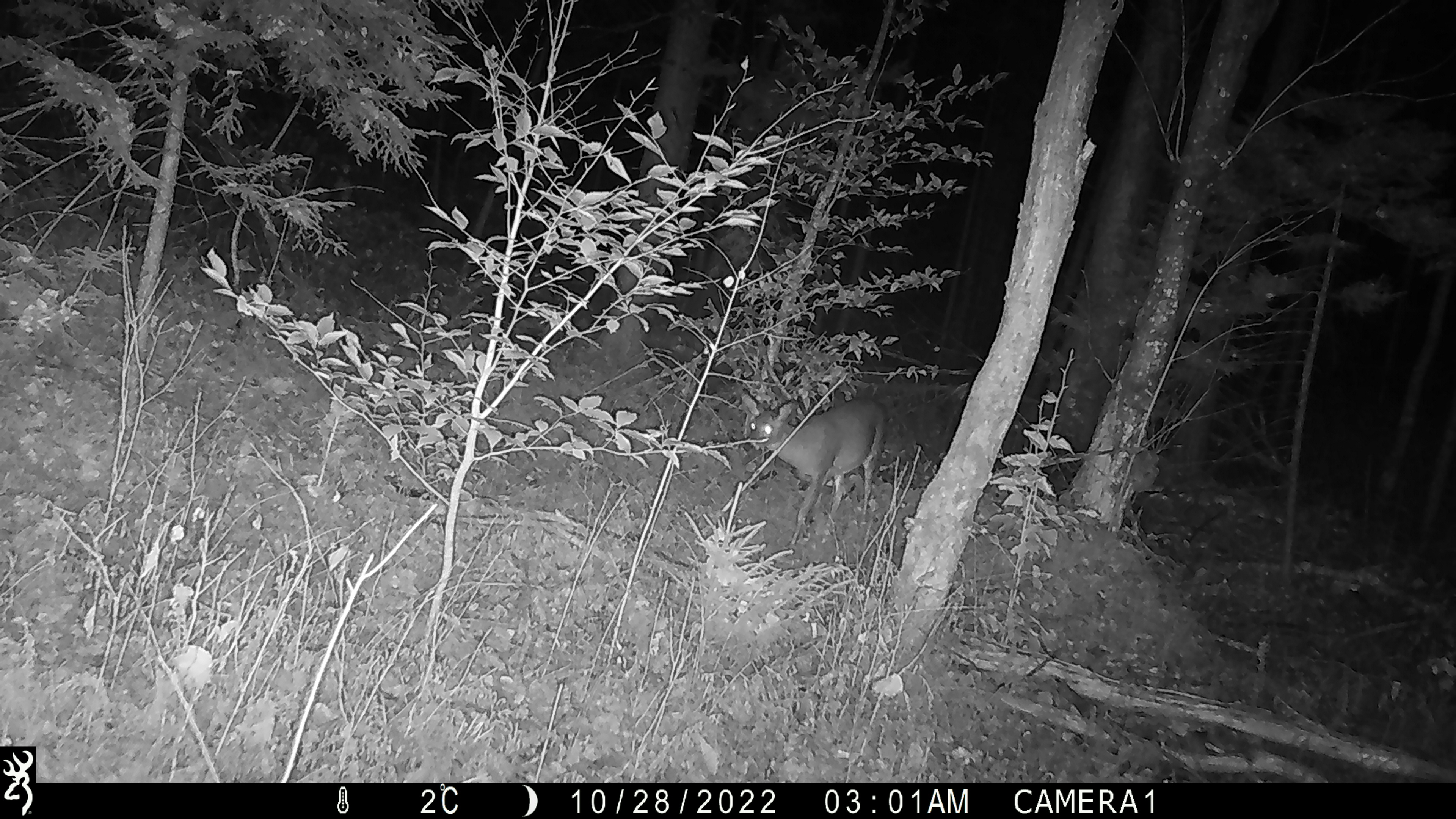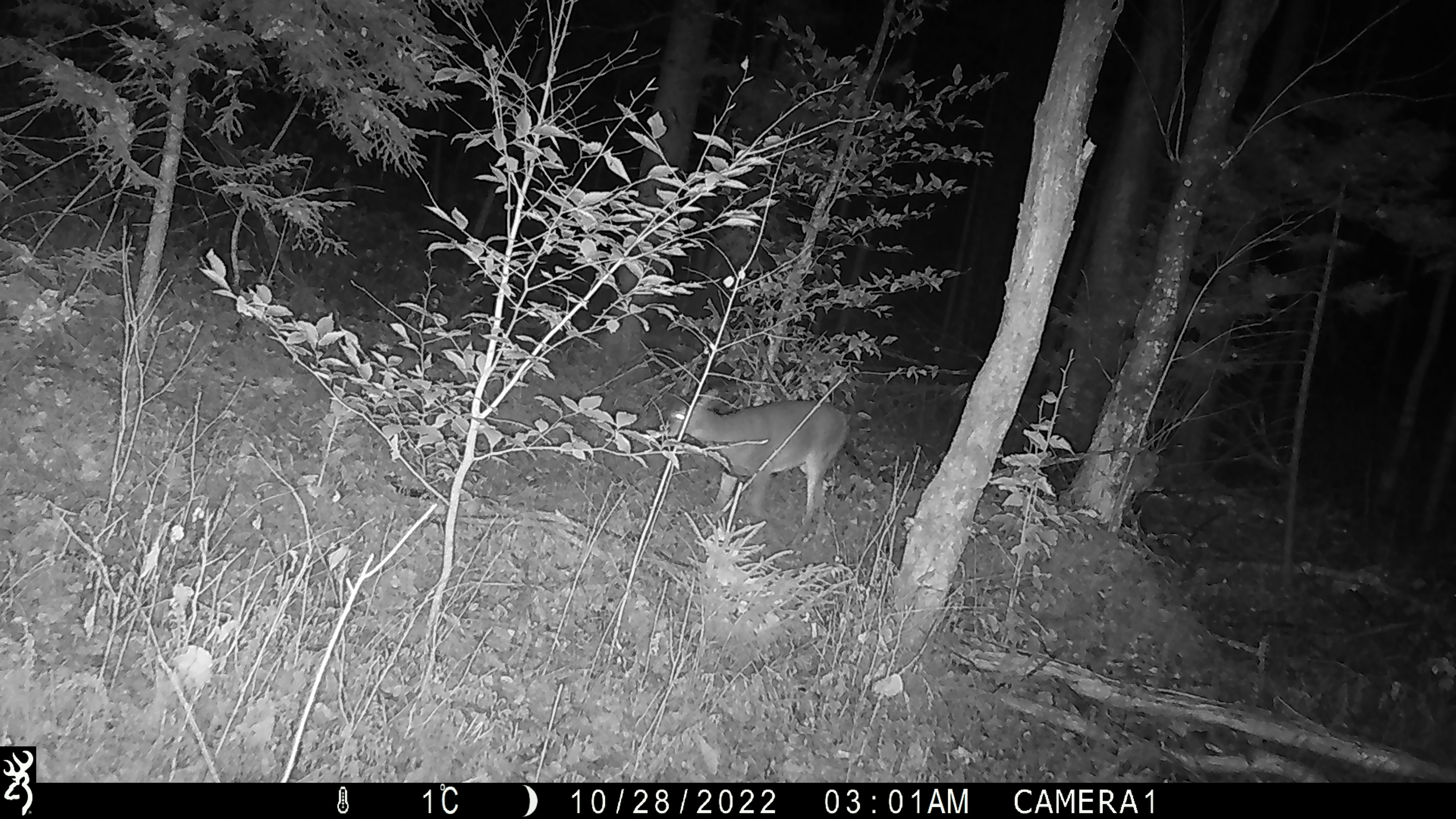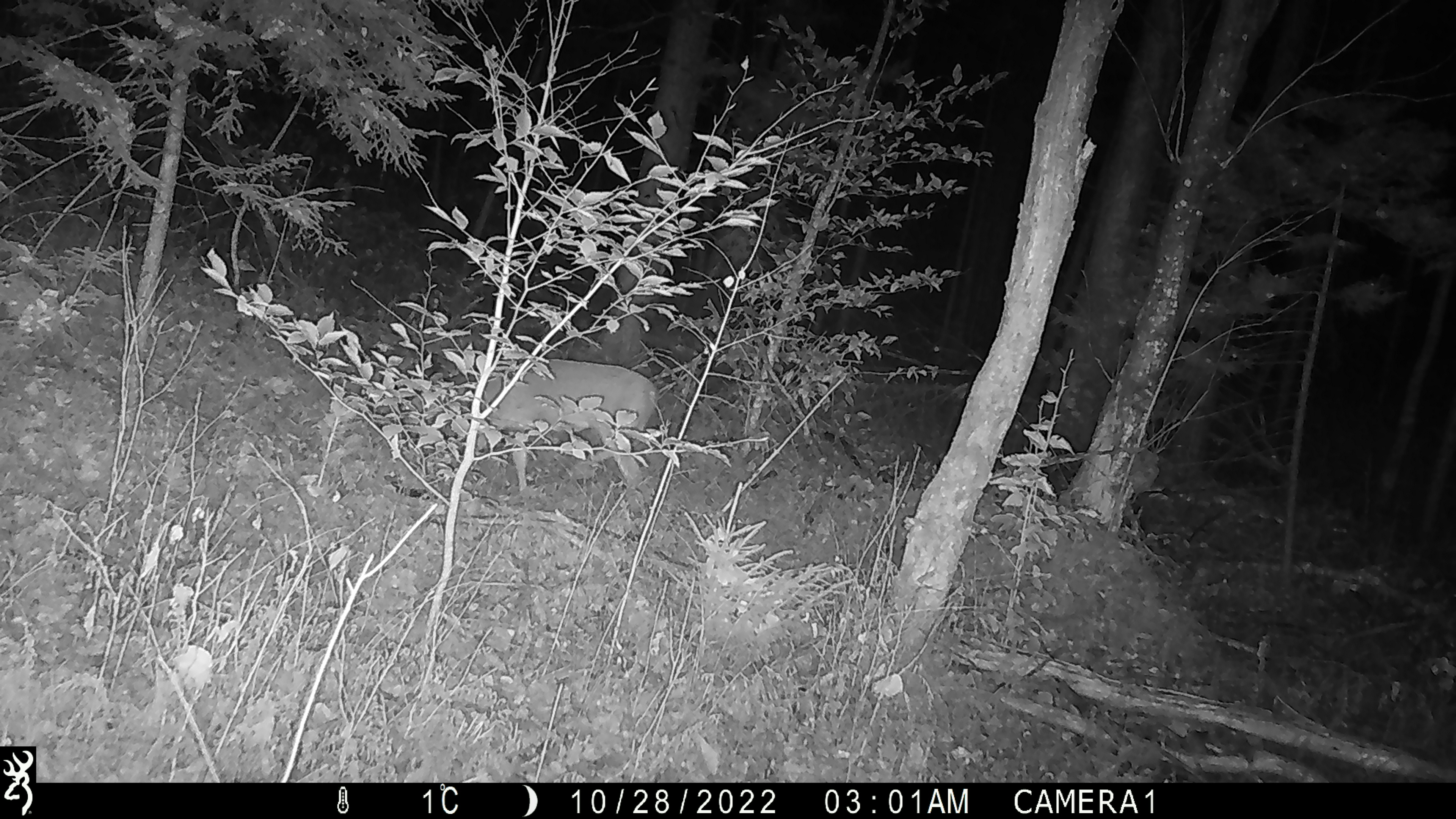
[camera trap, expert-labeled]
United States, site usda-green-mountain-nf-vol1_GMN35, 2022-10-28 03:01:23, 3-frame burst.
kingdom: Animalia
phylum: Chordata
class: Mammalia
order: Artiodactyla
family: Cervidae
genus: Odocoileus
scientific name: Odocoileus virginianus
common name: white-tailed deer